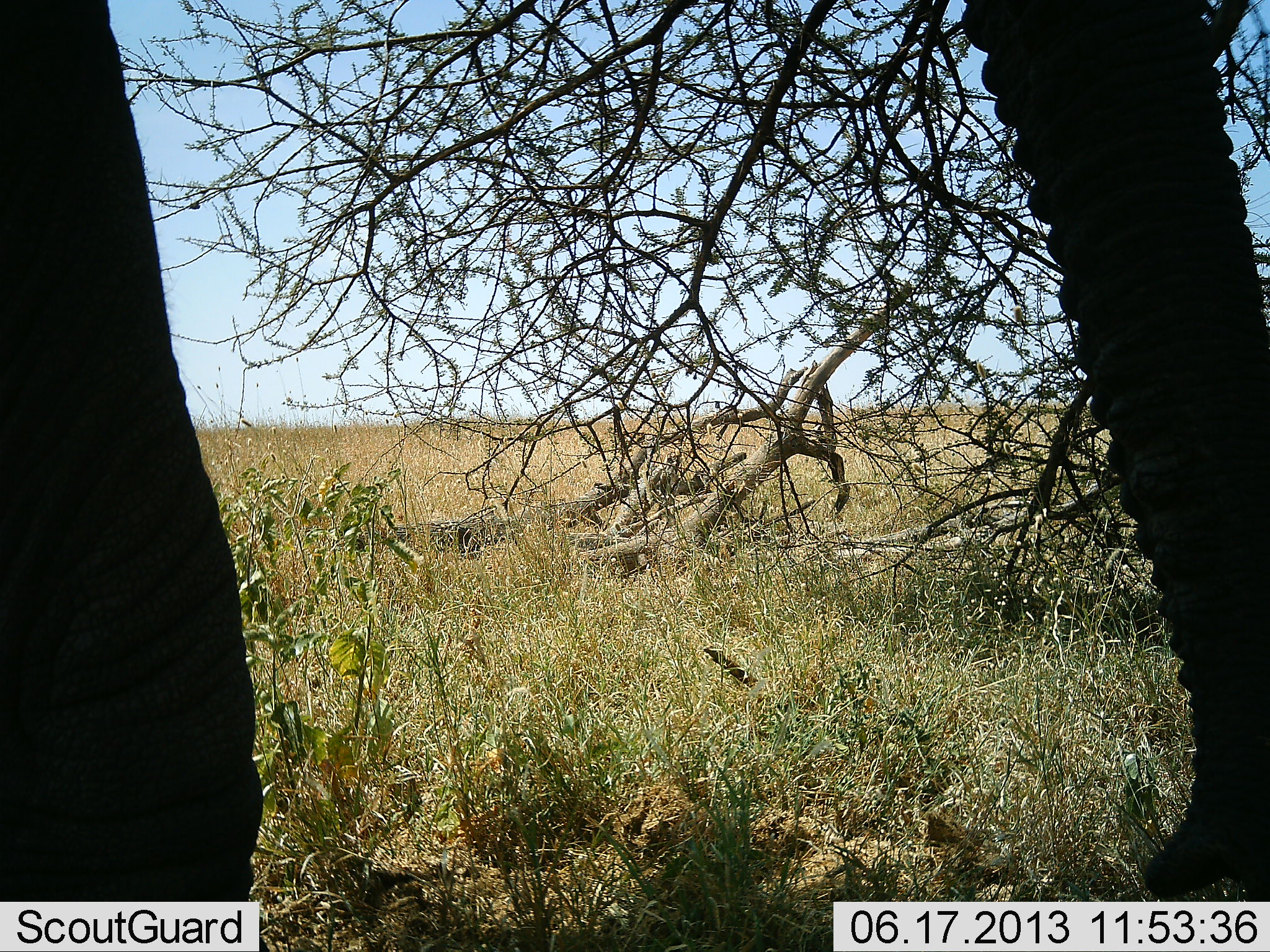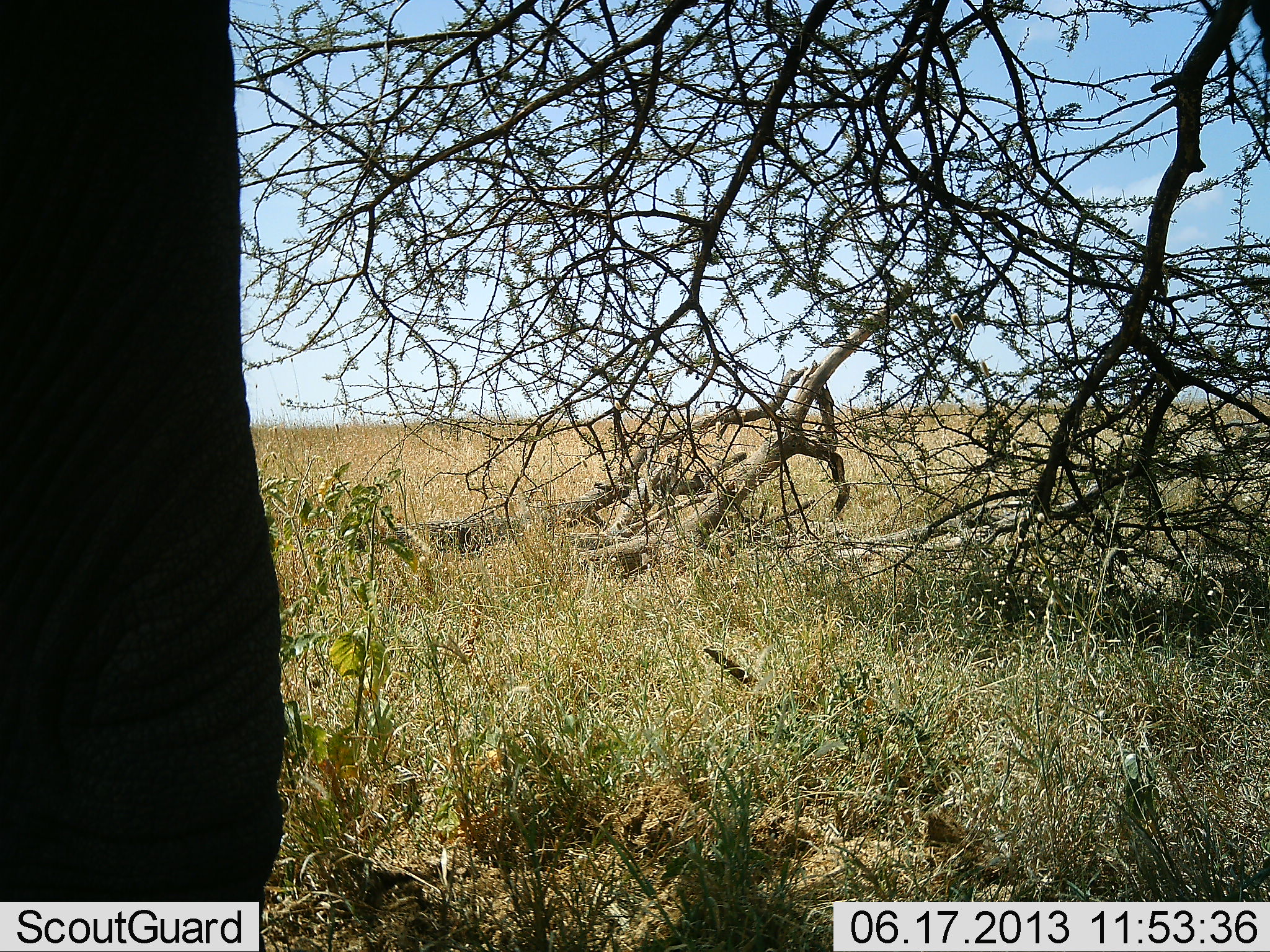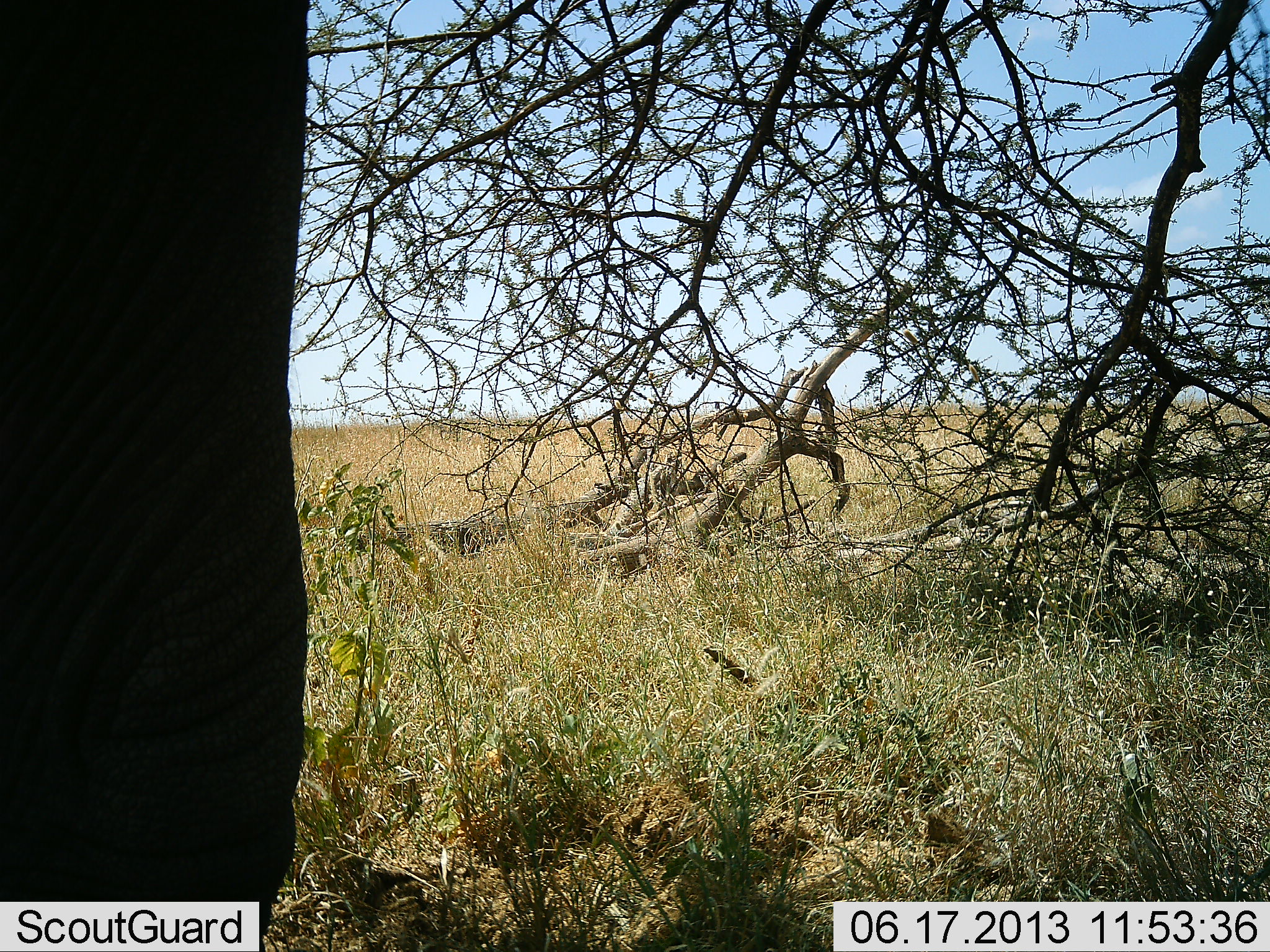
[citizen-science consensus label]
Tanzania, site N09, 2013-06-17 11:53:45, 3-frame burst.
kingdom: Animalia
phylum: Chordata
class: Mammalia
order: Proboscidea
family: Elephantidae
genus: Loxodonta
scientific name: Loxodonta africana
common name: african bush elephant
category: elephant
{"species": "elephant (african bush elephant) (Loxodonta africana)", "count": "1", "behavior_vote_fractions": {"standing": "70%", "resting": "0%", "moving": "30%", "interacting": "0%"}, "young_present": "0%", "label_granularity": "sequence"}